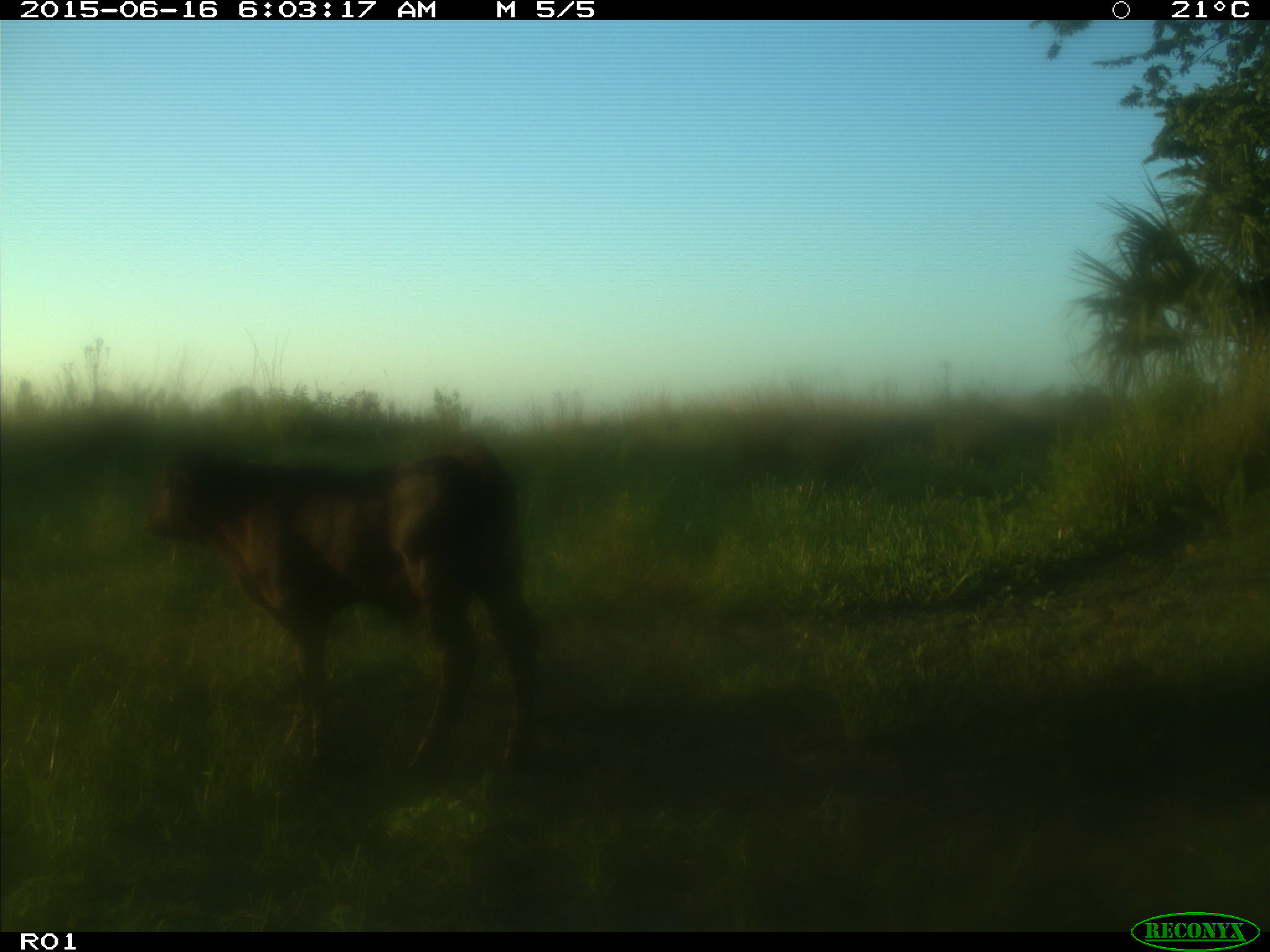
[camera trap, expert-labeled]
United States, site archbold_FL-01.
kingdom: Animalia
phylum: Chordata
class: Mammalia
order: Artiodactyla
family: Bovidae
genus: Bos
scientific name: Bos taurus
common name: domestic cow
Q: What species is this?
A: Bos taurus (domestic cow).